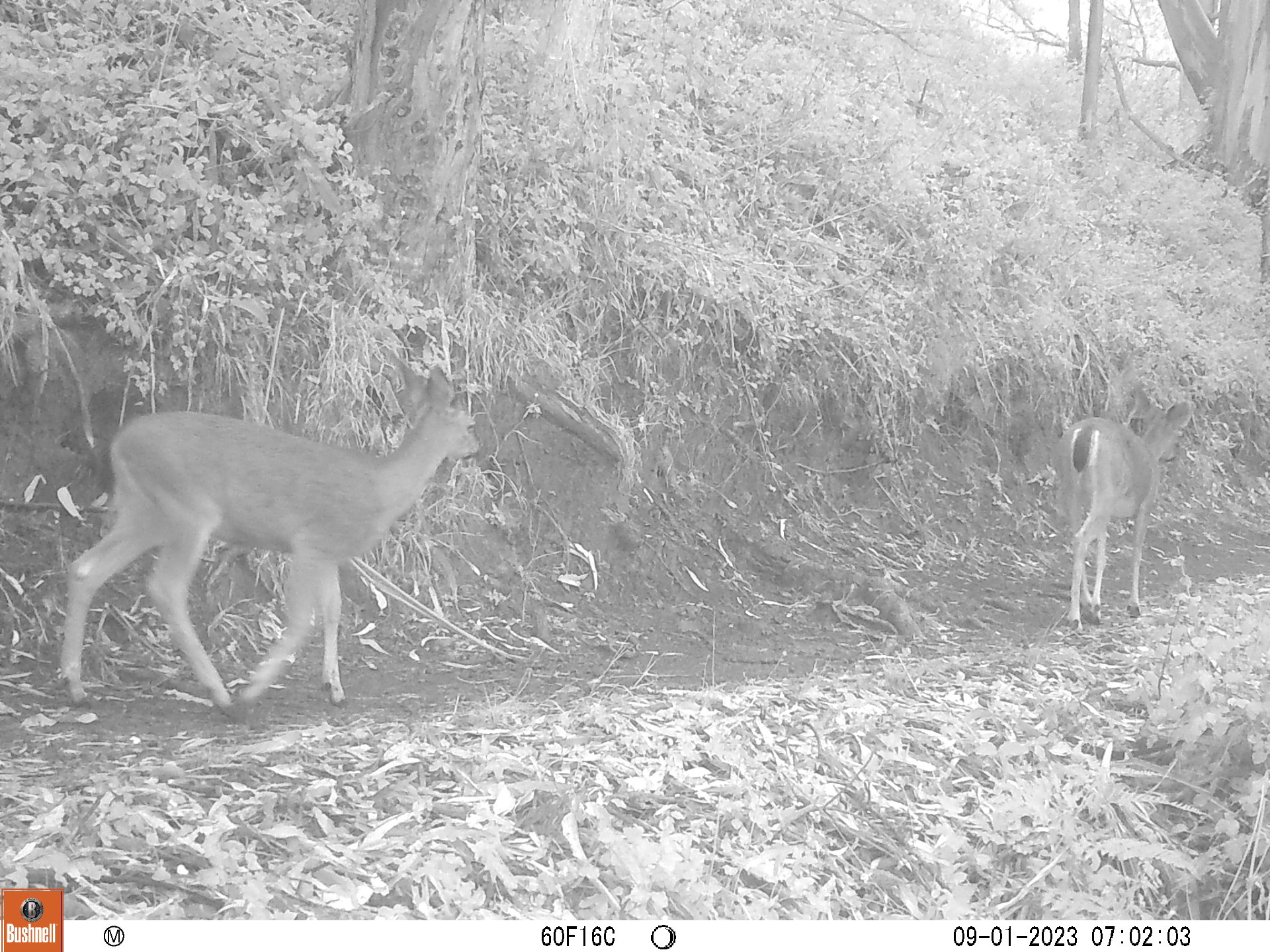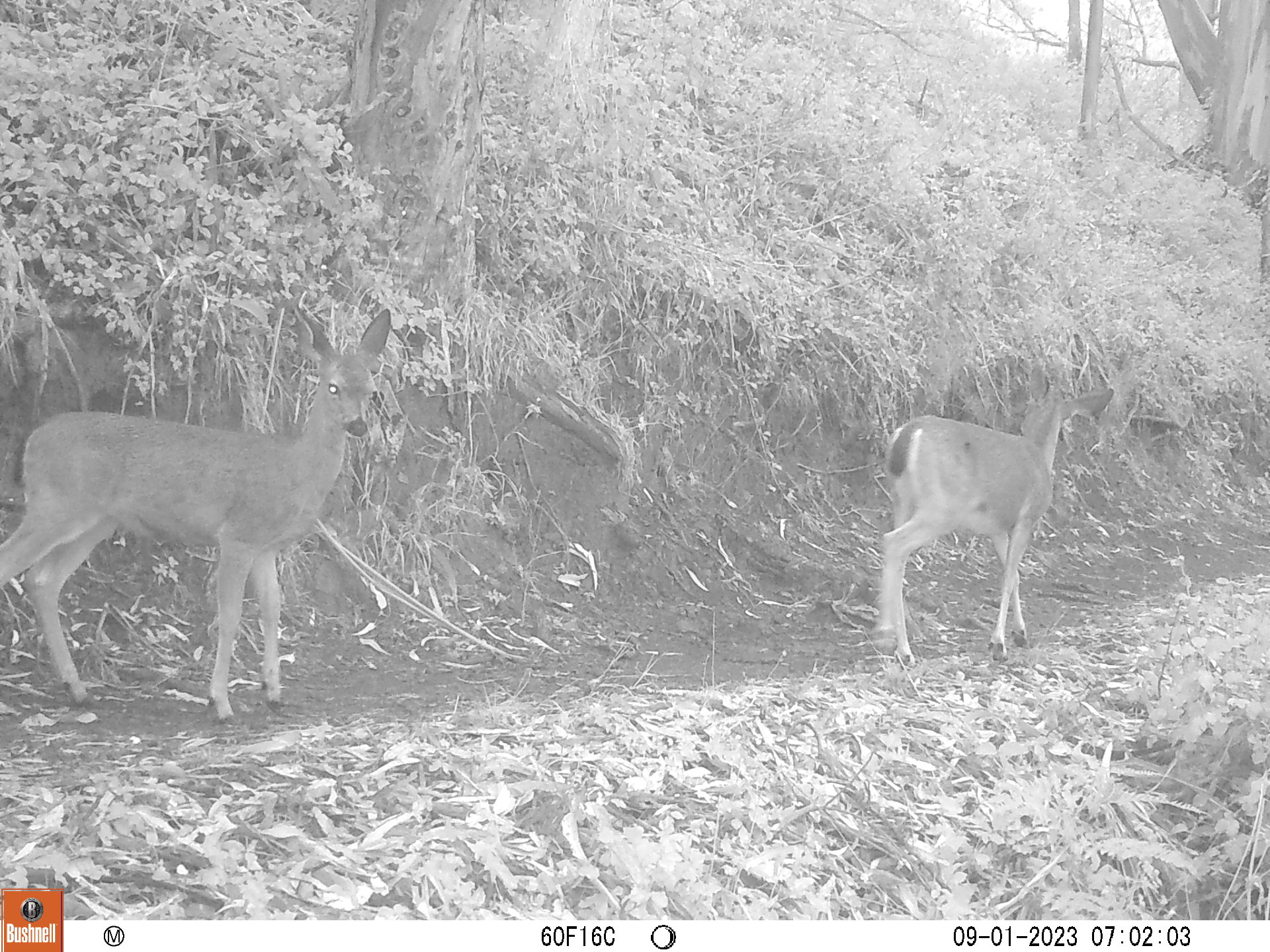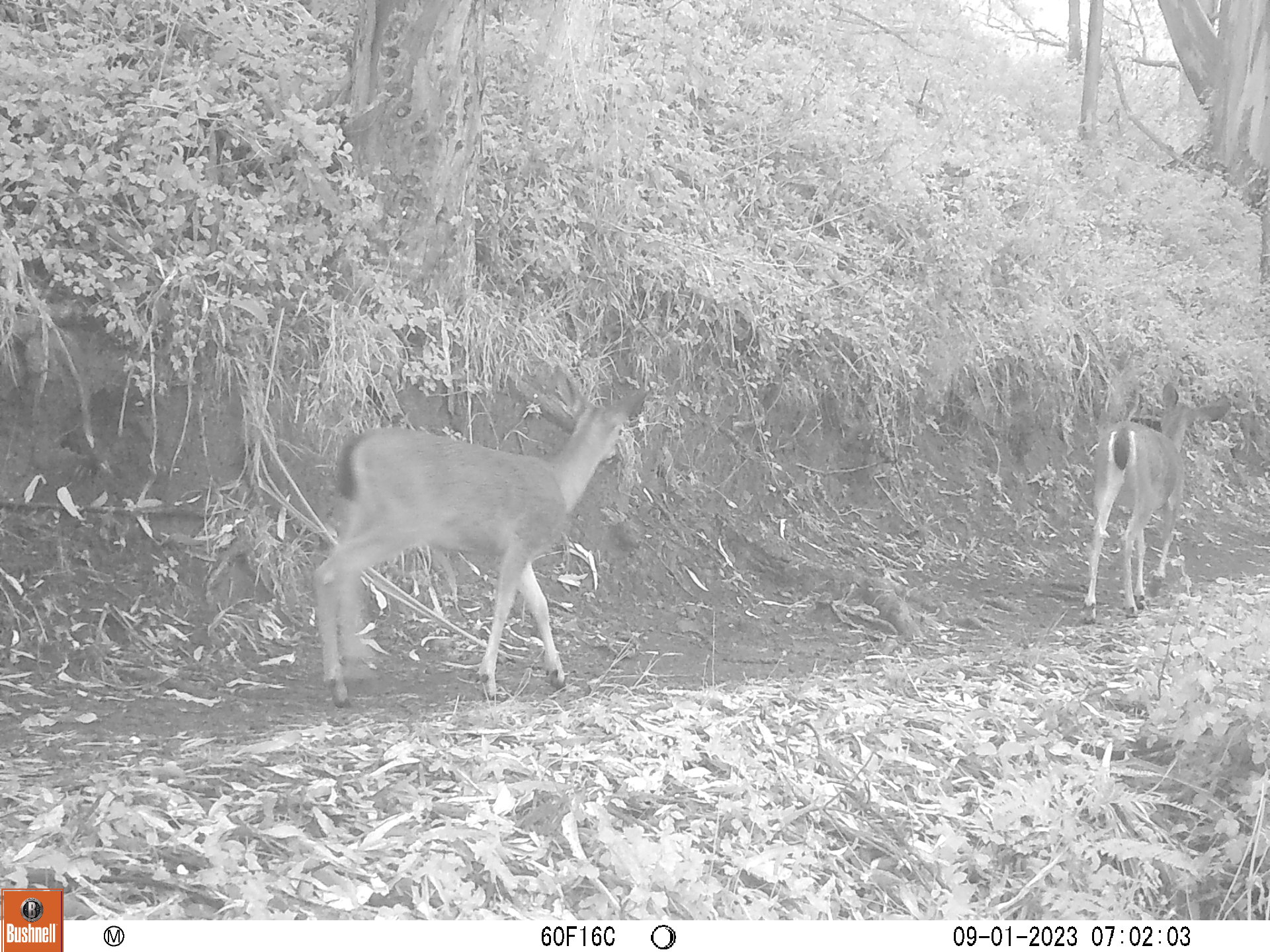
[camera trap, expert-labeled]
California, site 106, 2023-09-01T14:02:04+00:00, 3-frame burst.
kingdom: Animalia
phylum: Chordata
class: Mammalia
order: Artiodactyla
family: Cervidae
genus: Odocoileus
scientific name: Odocoileus hemionus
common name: mule deer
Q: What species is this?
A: Mule deer (Odocoileus hemionus).